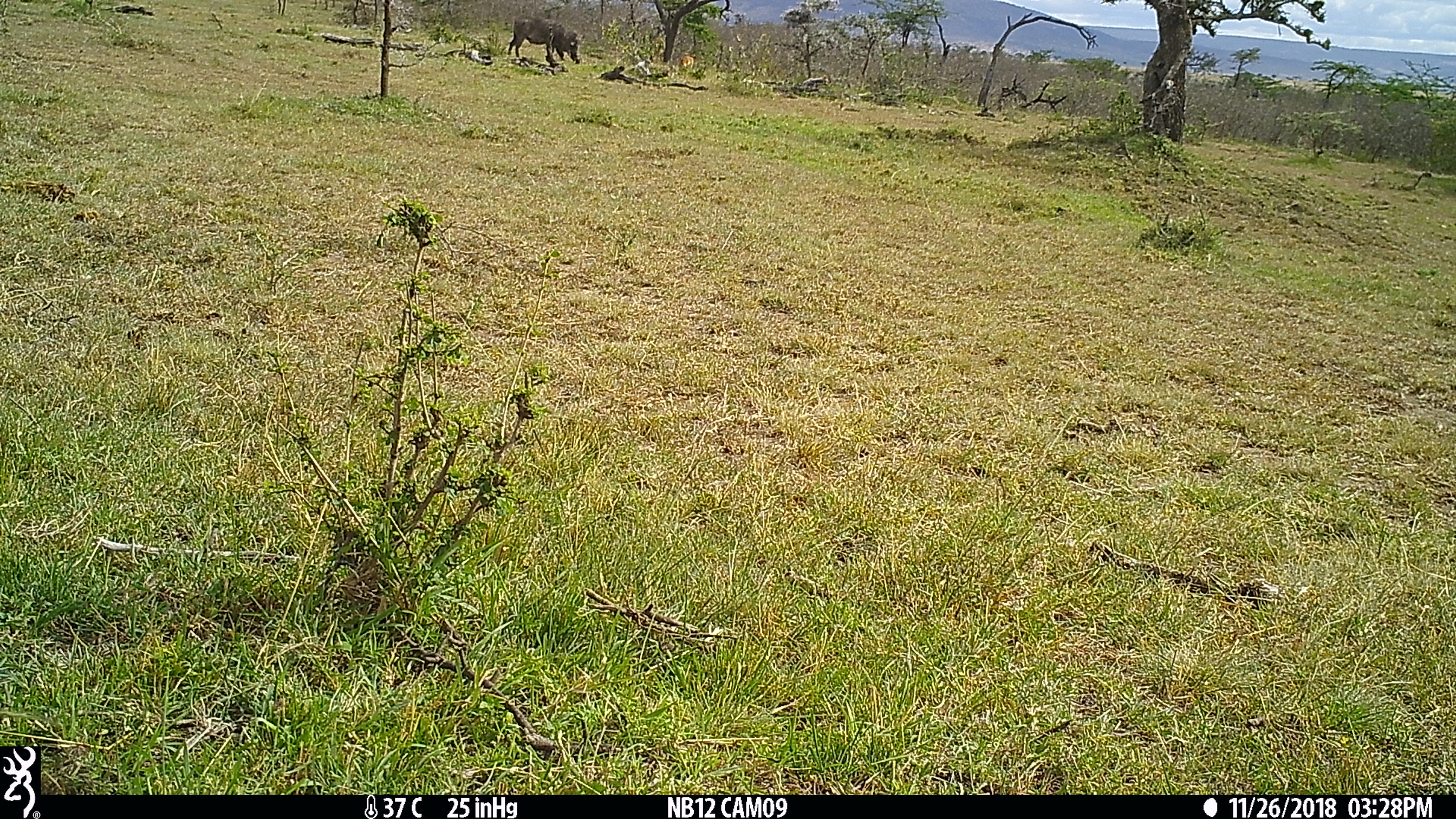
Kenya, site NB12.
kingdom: Animalia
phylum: Chordata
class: Mammalia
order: Artiodactyla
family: Suidae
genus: Phacochoerus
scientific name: Phacochoerus africanus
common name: common warthog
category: warthog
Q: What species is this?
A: Warthog (common warthog) (Phacochoerus africanus).